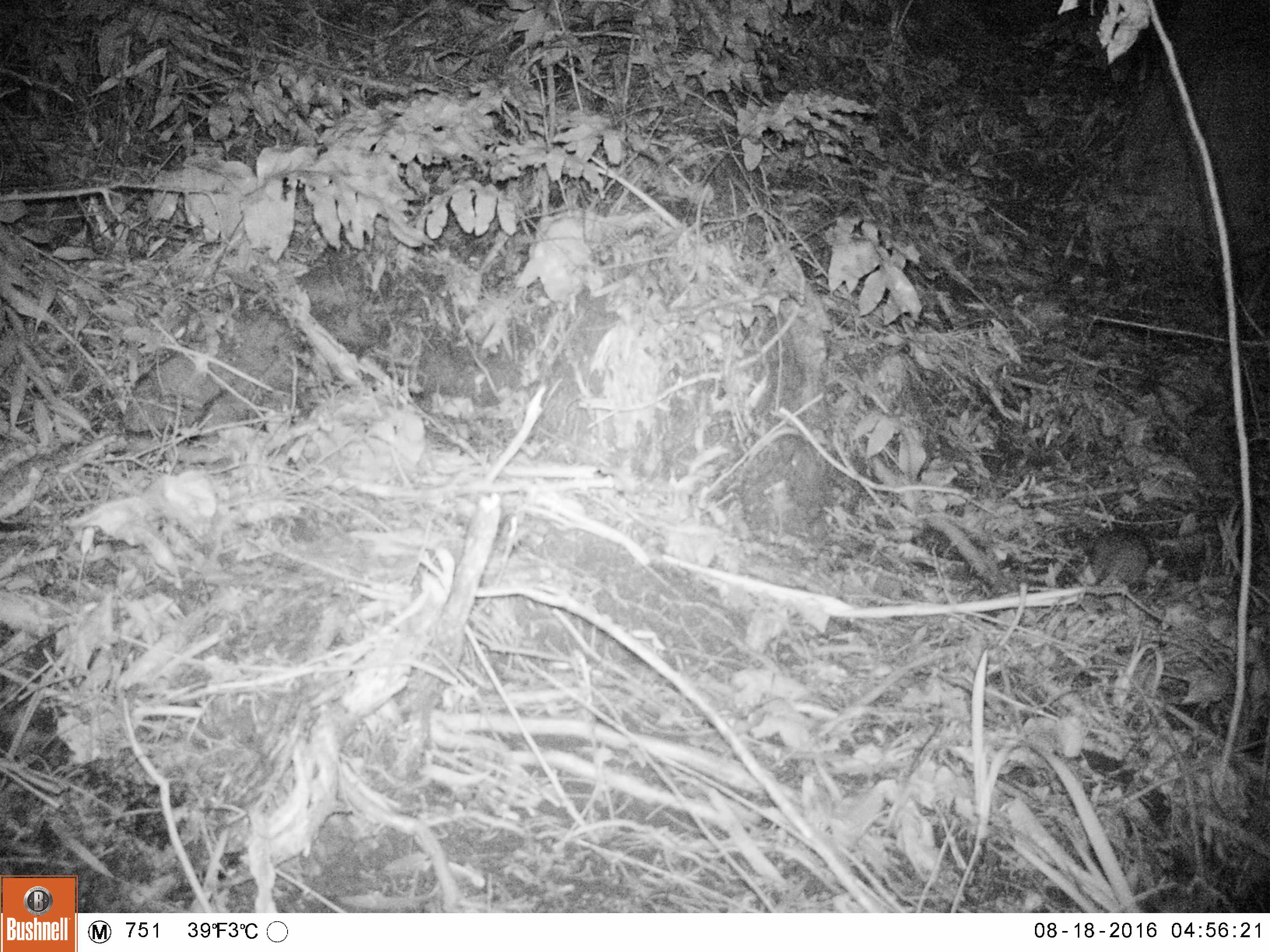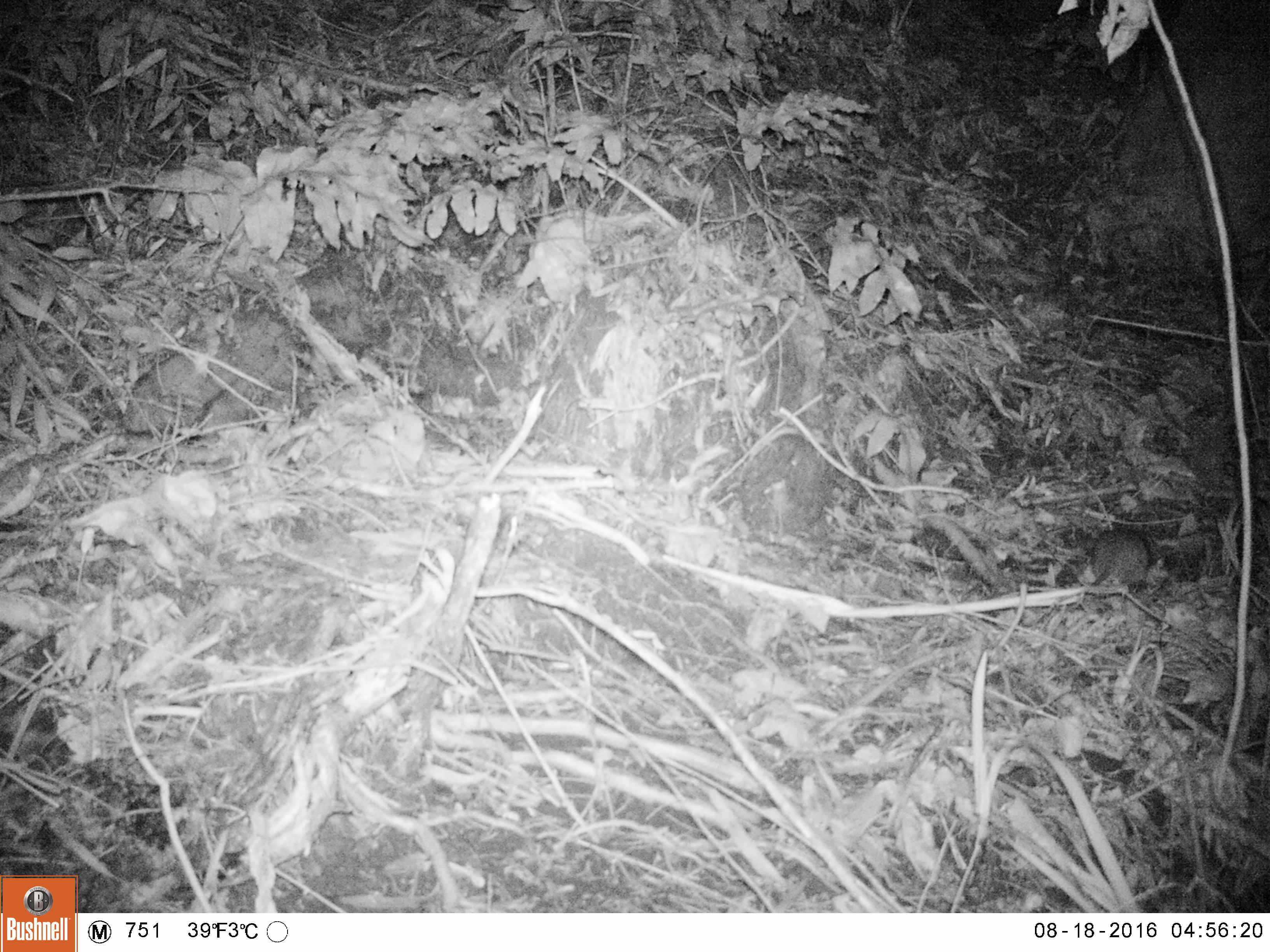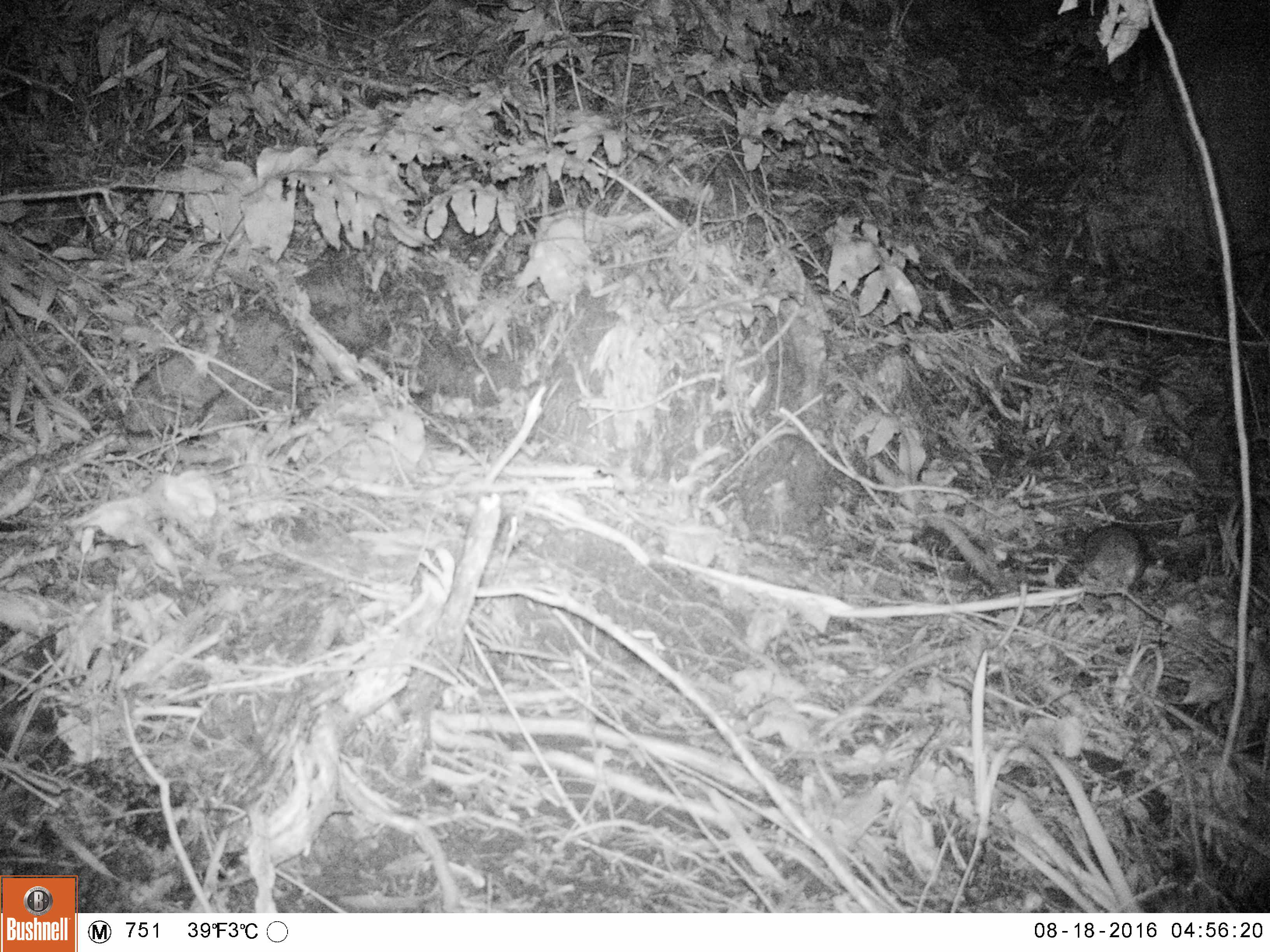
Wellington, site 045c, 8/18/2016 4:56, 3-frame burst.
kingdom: Animalia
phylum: Chordata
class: Mammalia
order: Rodentia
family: Muridae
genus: Rattus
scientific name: Rattus rattus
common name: ship rat